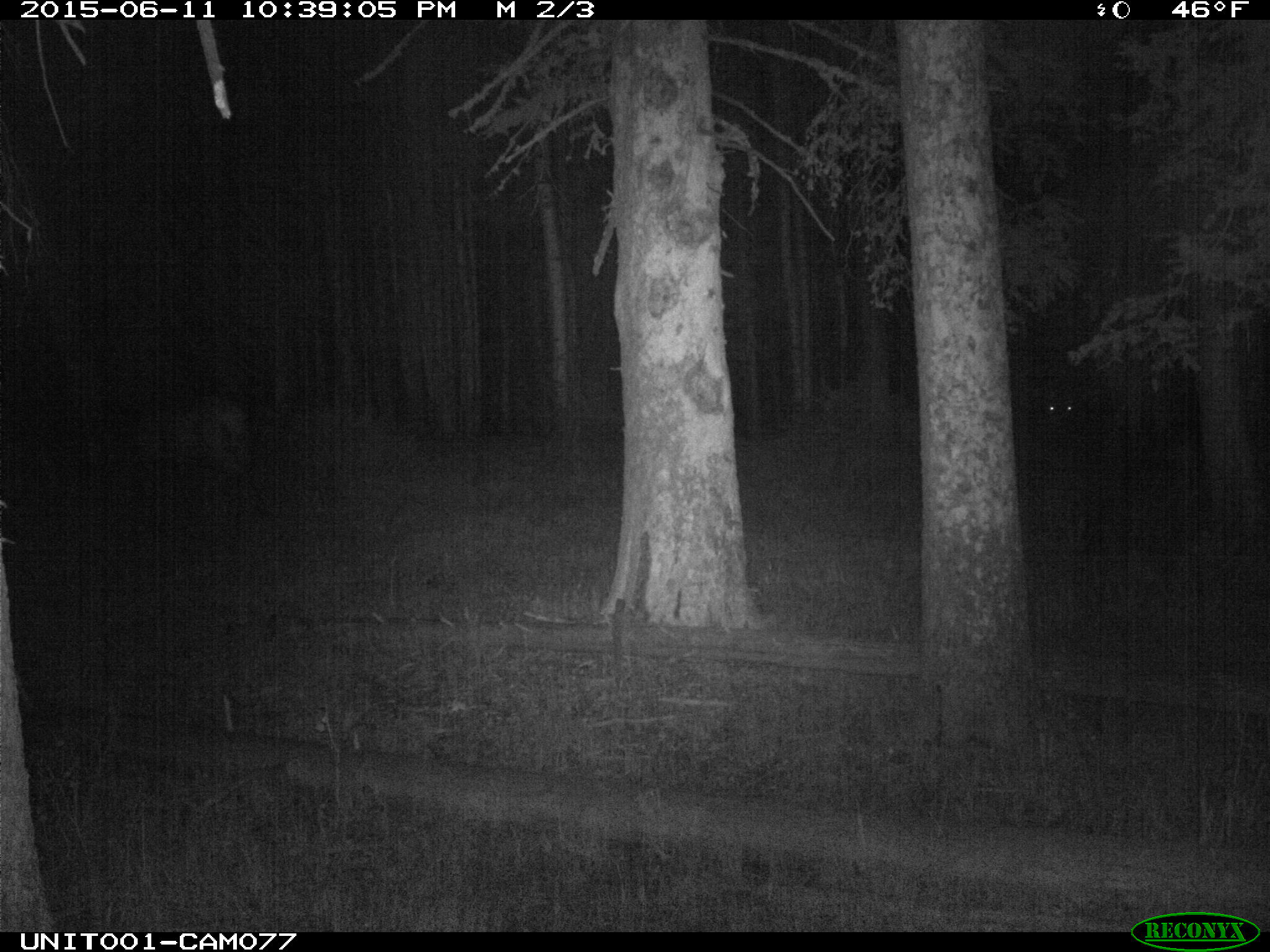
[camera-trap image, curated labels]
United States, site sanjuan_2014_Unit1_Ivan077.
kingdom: Animalia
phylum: Chordata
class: Mammalia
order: Artiodactyla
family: Cervidae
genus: Cervus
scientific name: Cervus elaphus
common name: red deer